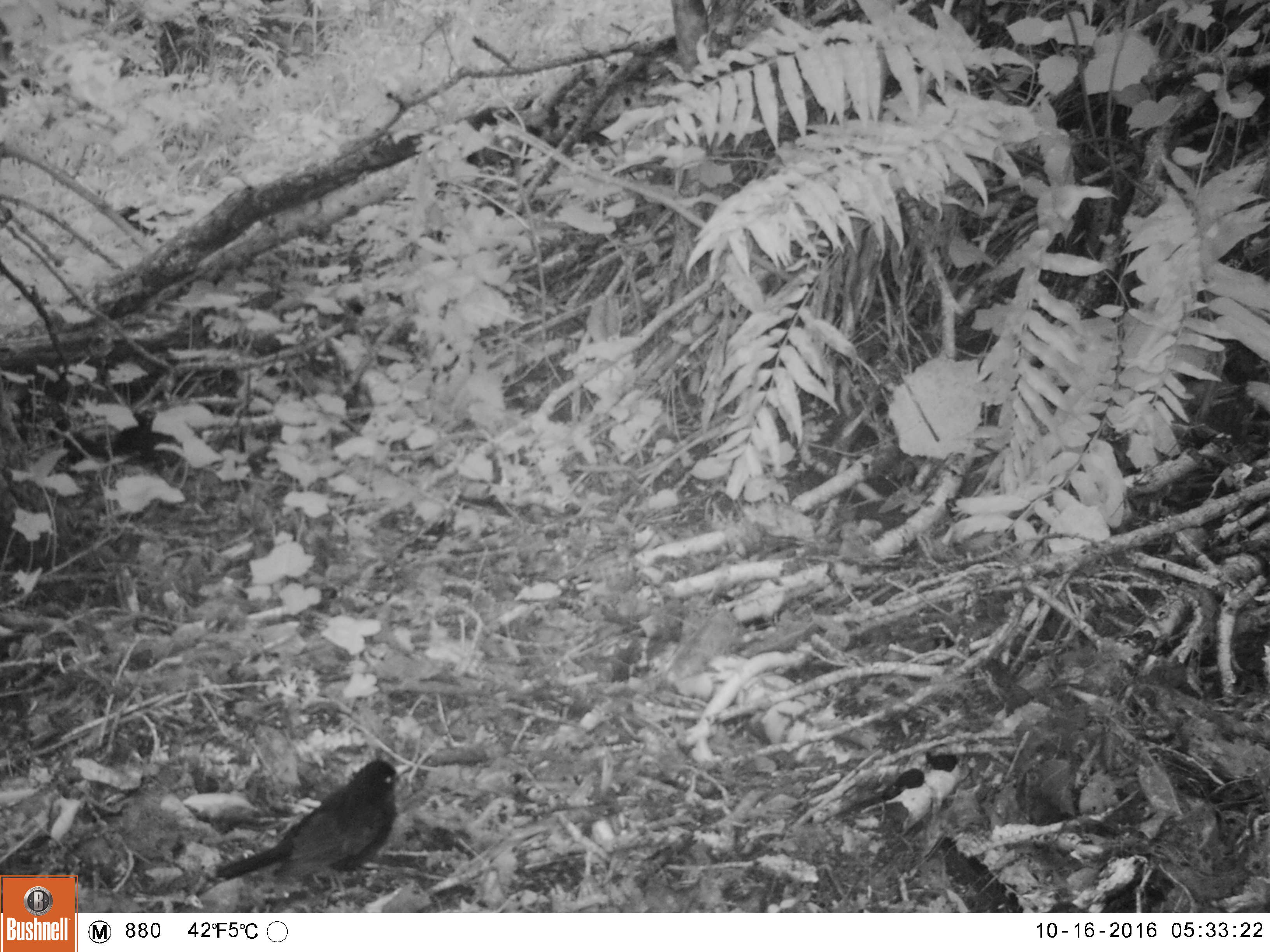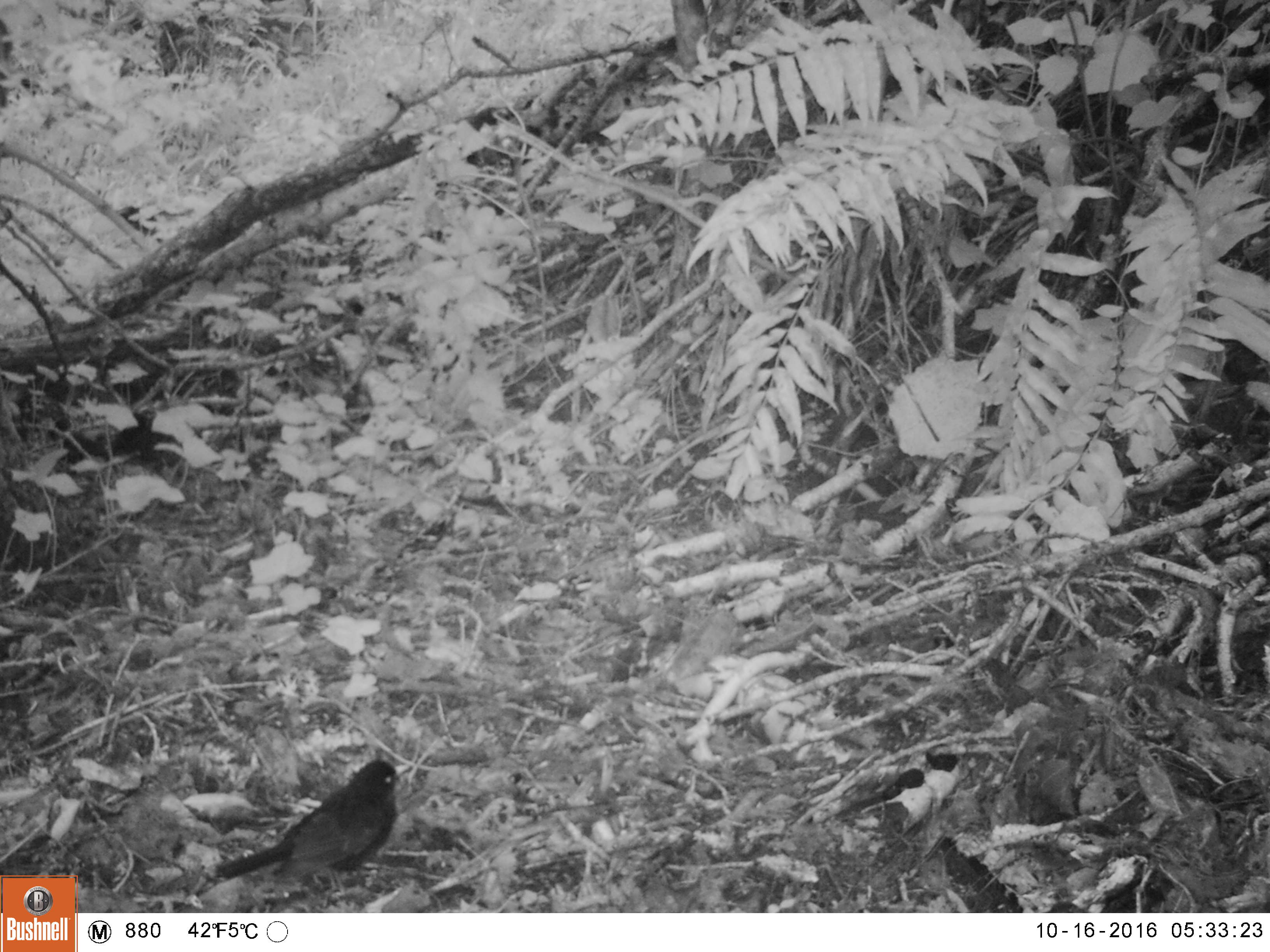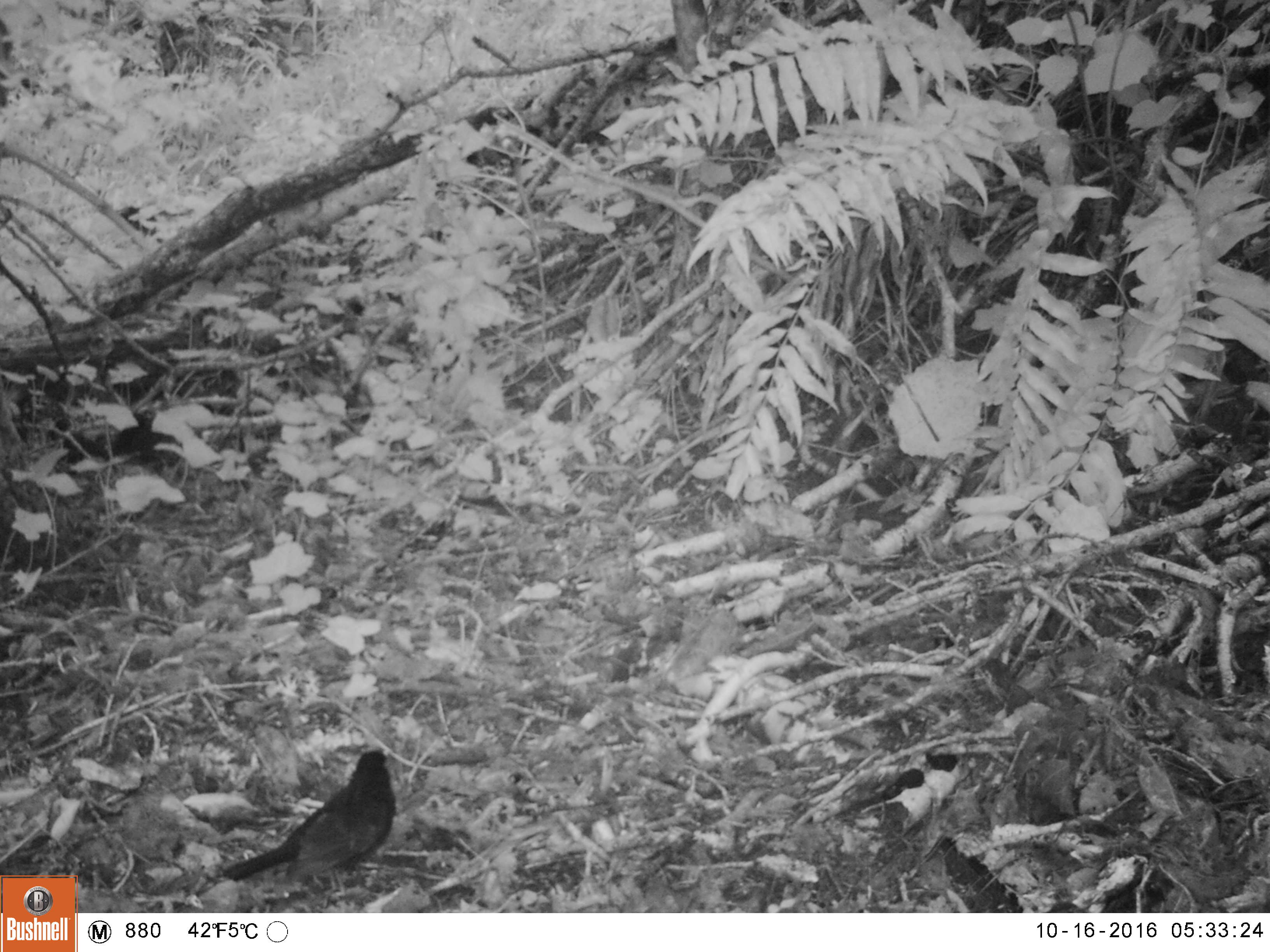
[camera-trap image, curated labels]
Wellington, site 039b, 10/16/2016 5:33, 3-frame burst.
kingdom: Animalia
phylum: Chordata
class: Aves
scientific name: Aves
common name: bird